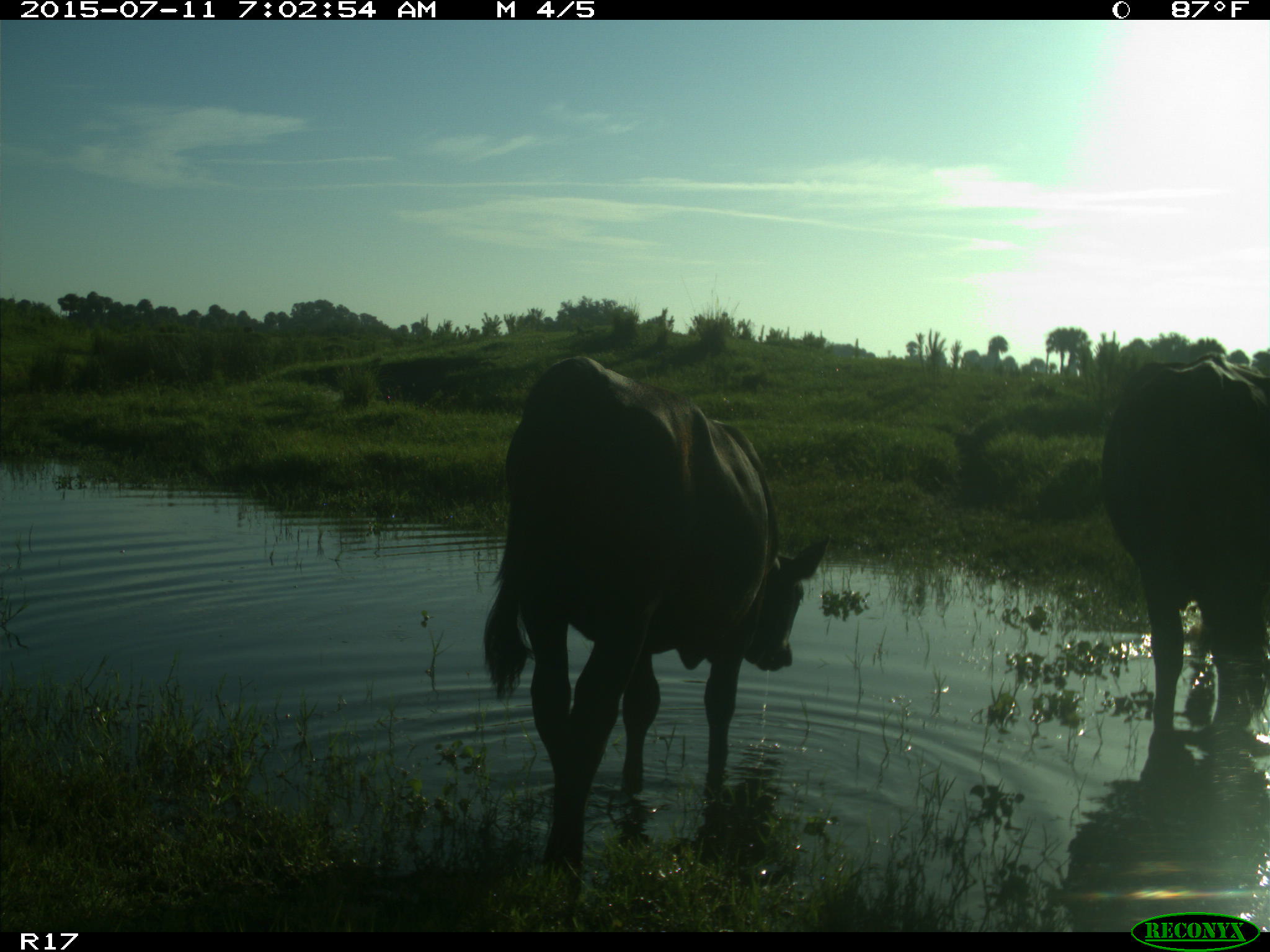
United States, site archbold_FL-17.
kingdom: Animalia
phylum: Chordata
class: Mammalia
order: Artiodactyla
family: Bovidae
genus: Bos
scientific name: Bos taurus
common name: domestic cow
Bos taurus (domestic cow).